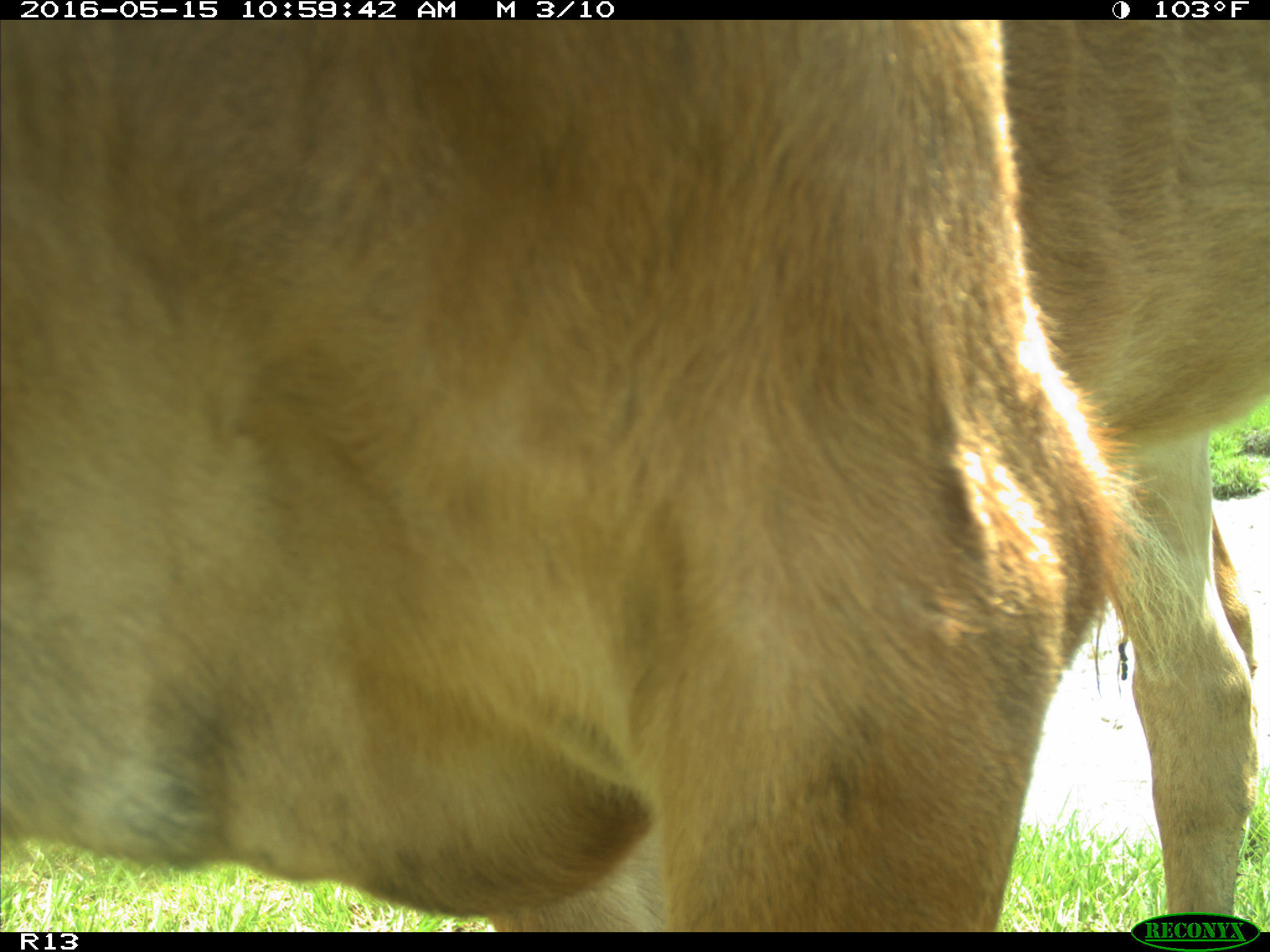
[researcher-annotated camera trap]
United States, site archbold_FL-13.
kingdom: Animalia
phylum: Chordata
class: Mammalia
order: Artiodactyla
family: Bovidae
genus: Bos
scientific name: Bos taurus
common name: domestic cow